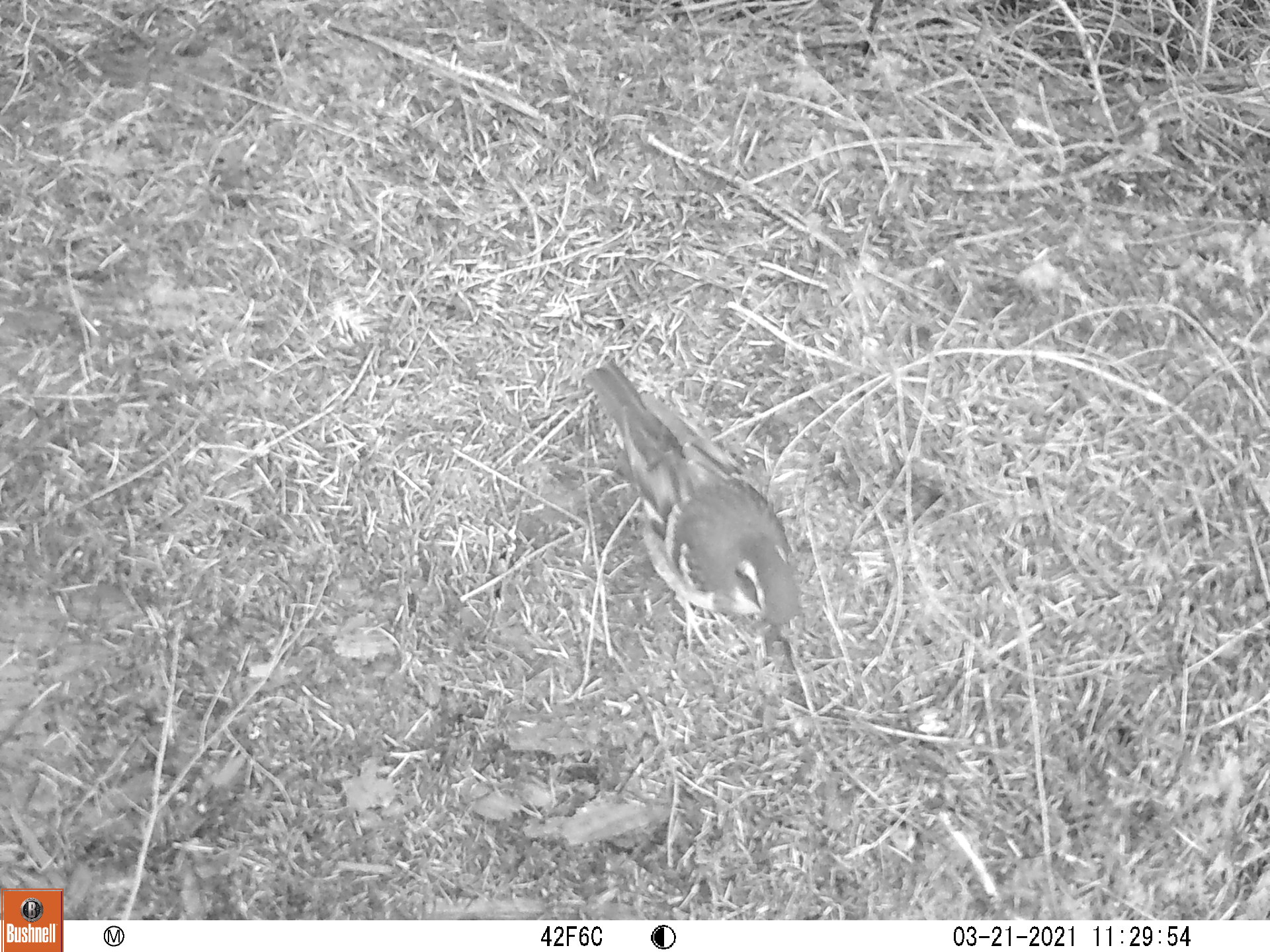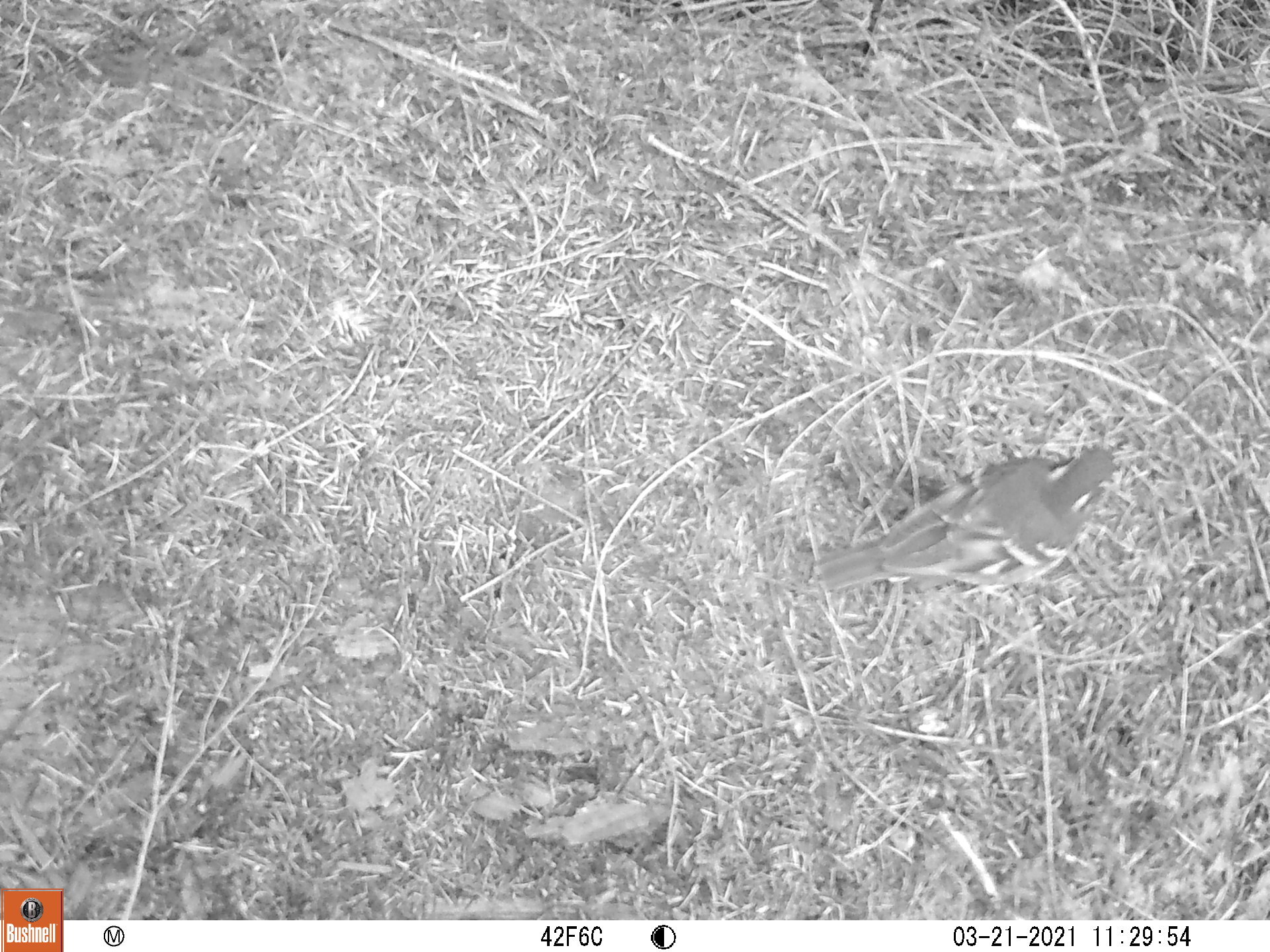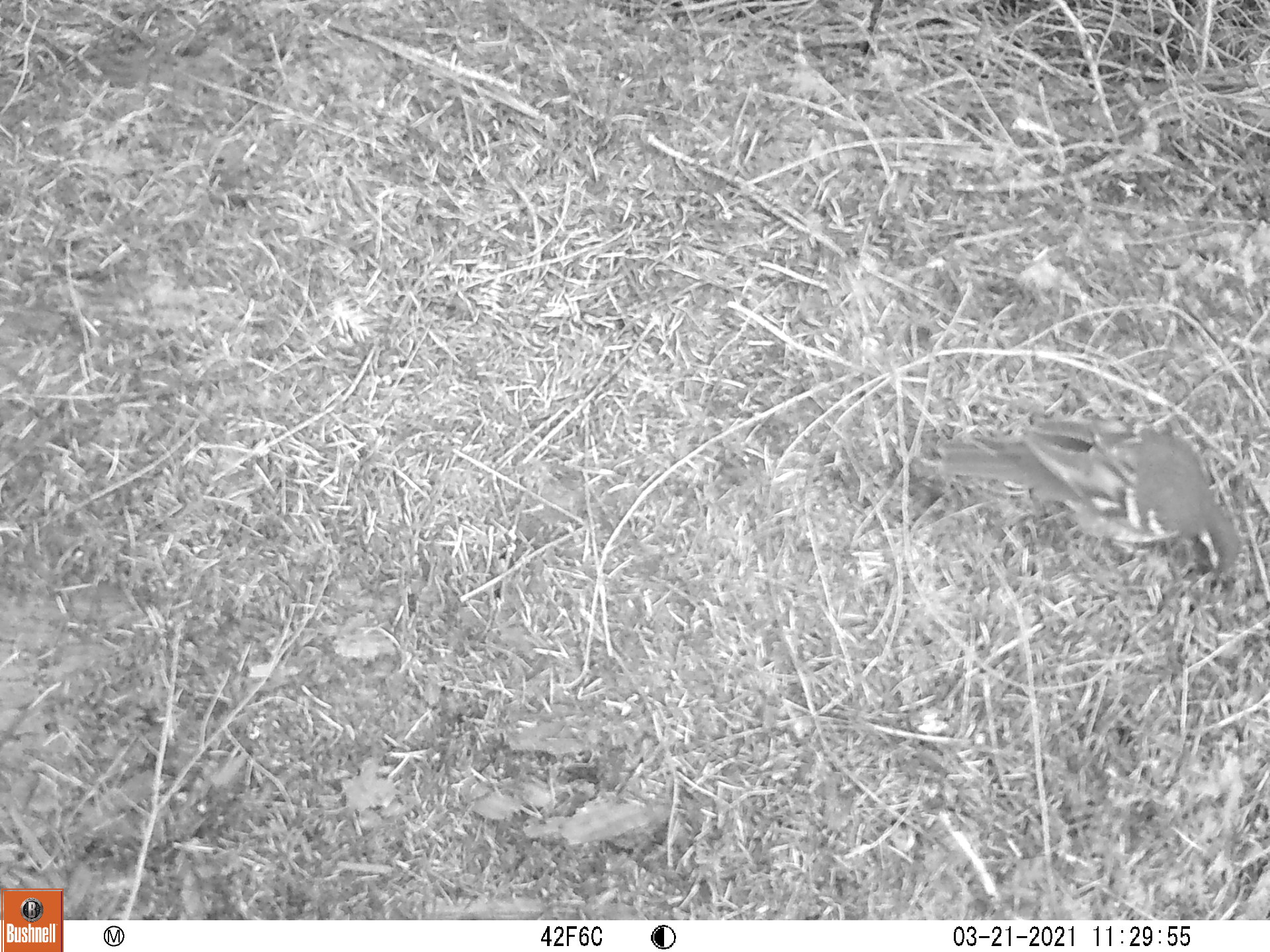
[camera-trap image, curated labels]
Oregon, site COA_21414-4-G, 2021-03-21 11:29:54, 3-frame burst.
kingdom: Animalia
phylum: Chordata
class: Aves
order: Passeriformes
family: Turdidae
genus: Ixoreus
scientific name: Ixoreus naevius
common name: varied thrush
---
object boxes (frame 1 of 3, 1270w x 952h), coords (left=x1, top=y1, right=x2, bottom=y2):
varied thrush: (left=557, top=338, right=844, bottom=687)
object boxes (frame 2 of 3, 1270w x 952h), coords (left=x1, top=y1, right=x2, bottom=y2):
varied thrush: (left=786, top=397, right=1147, bottom=636)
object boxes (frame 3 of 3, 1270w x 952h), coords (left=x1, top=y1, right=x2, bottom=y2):
varied thrush: (left=901, top=387, right=1255, bottom=612)